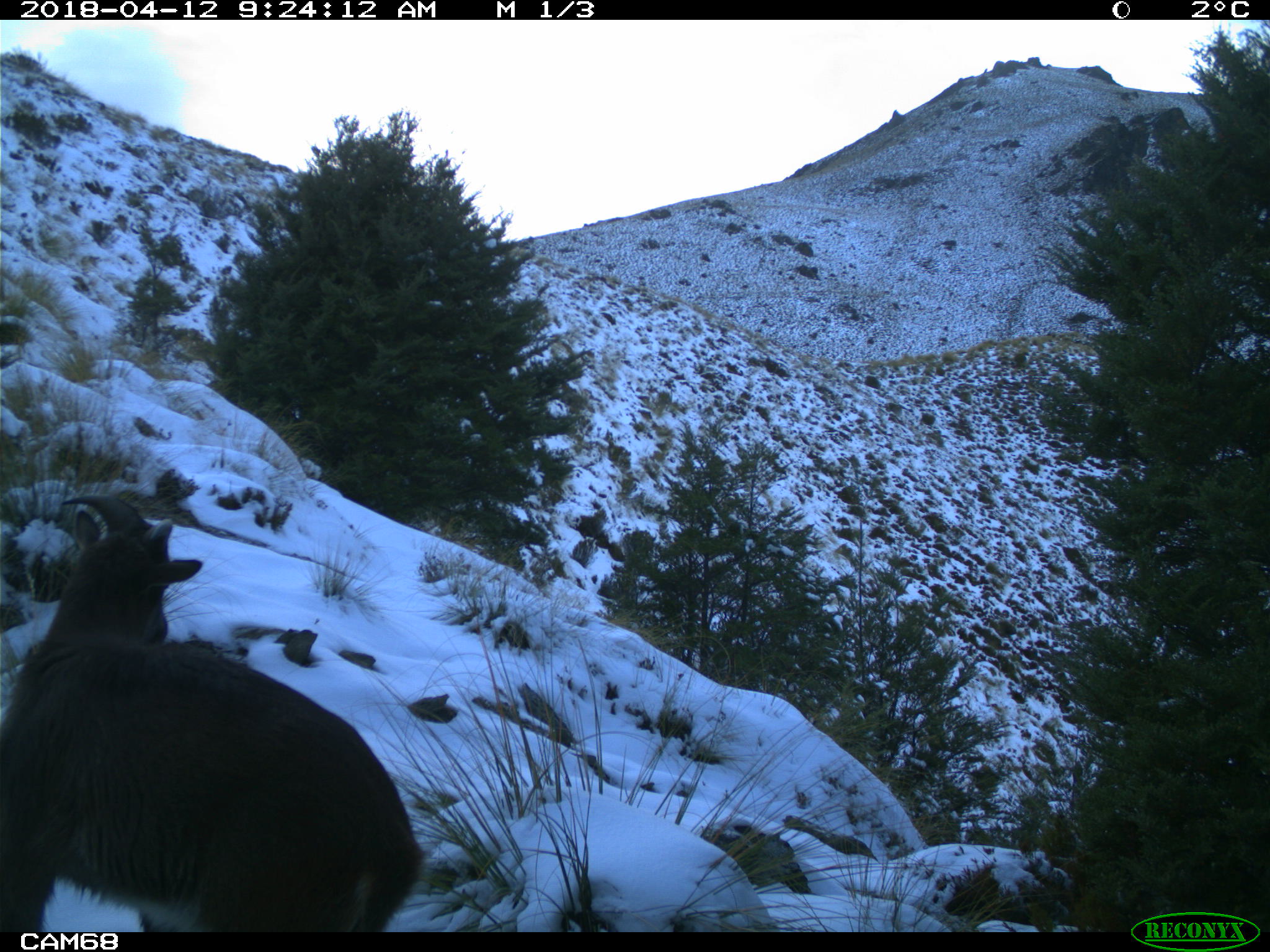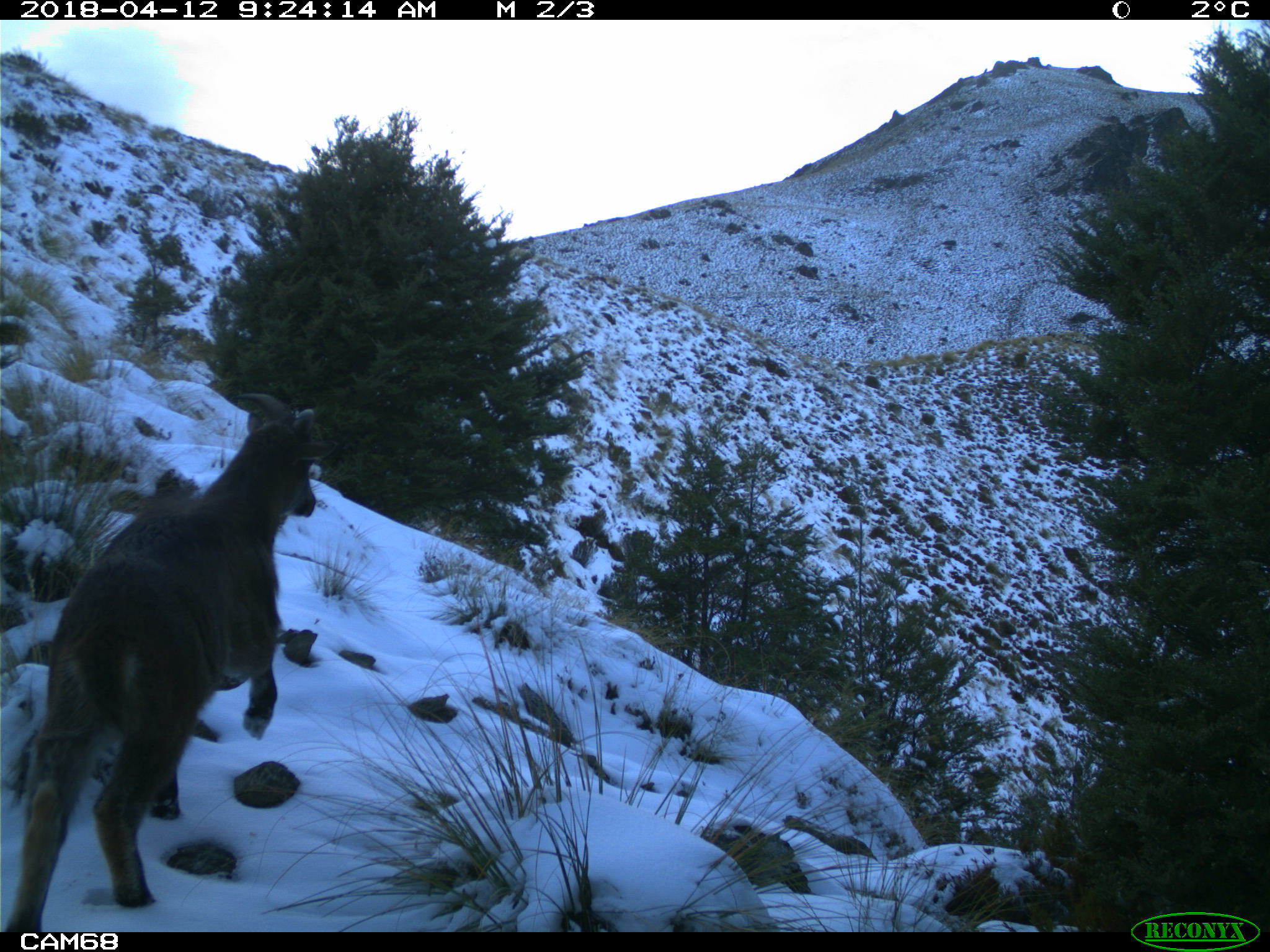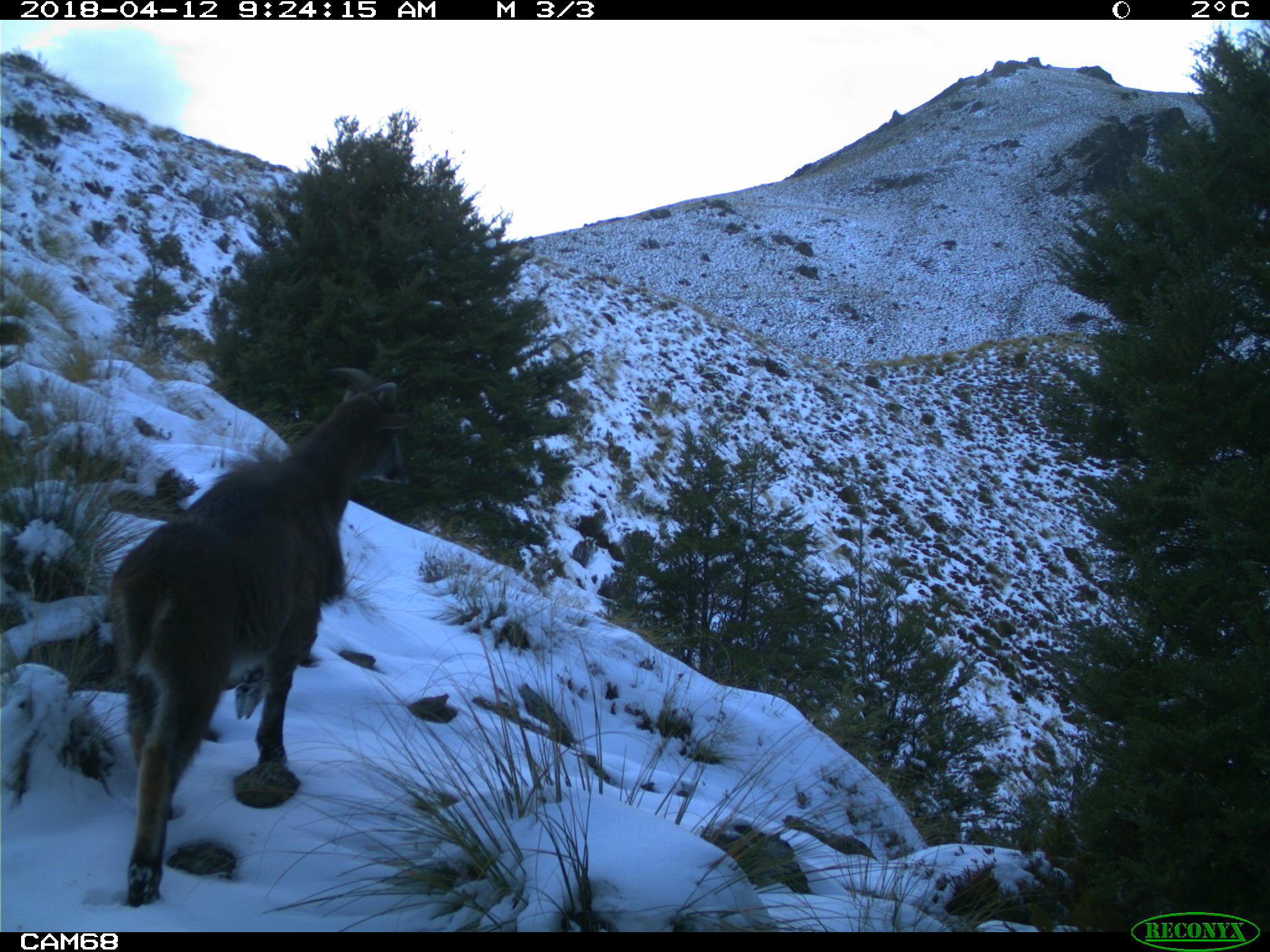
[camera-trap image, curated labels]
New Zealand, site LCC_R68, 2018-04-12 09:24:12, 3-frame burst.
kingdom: Animalia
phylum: Chordata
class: Mammalia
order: Artiodactyla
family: Bovidae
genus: Nilgiritragus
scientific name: Nilgiritragus hylocrius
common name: tahr